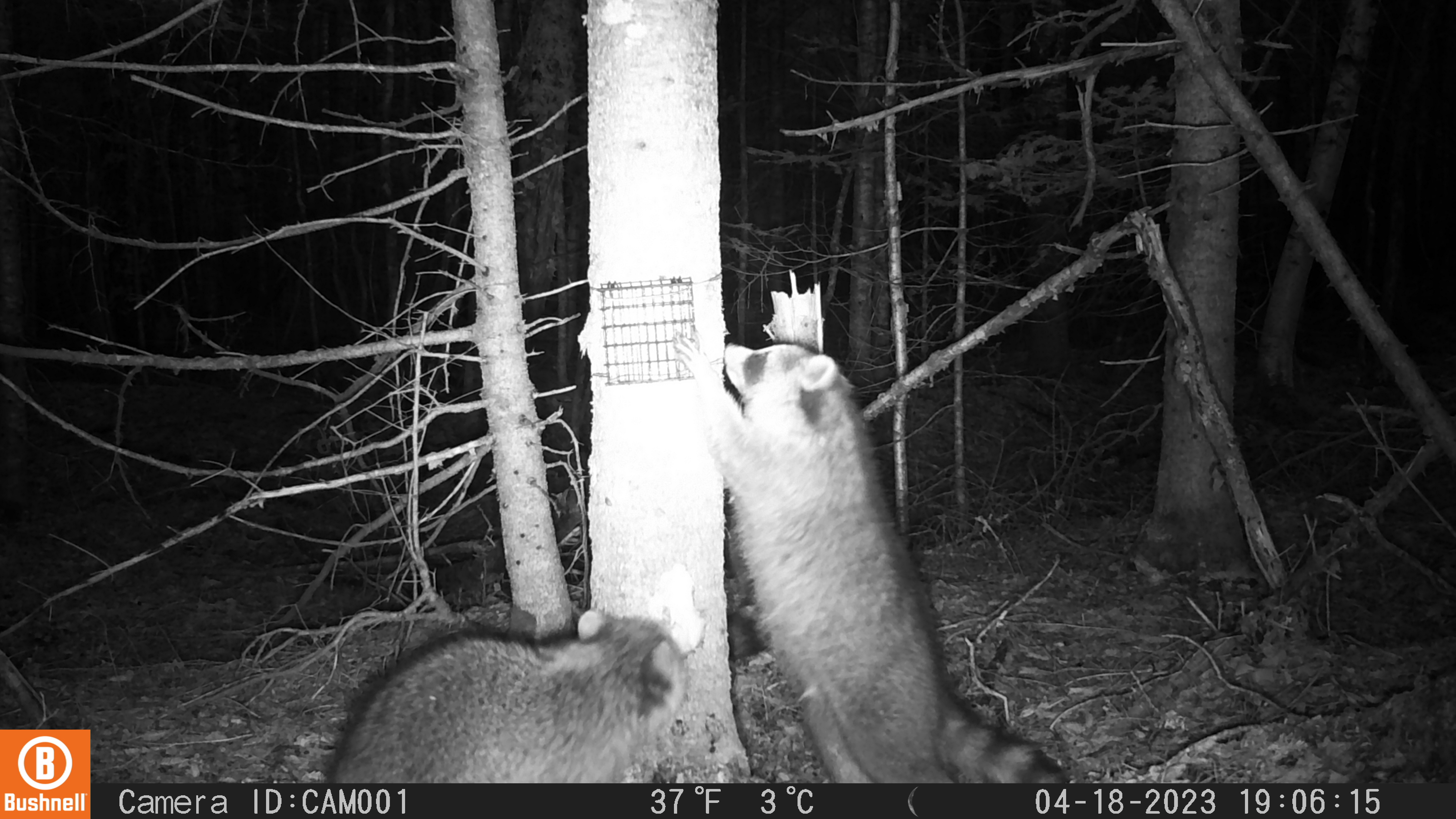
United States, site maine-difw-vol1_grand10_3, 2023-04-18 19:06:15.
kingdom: Animalia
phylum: Chordata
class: Mammalia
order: Carnivora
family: Procyonidae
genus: Procyon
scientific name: Procyon lotor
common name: raccoon